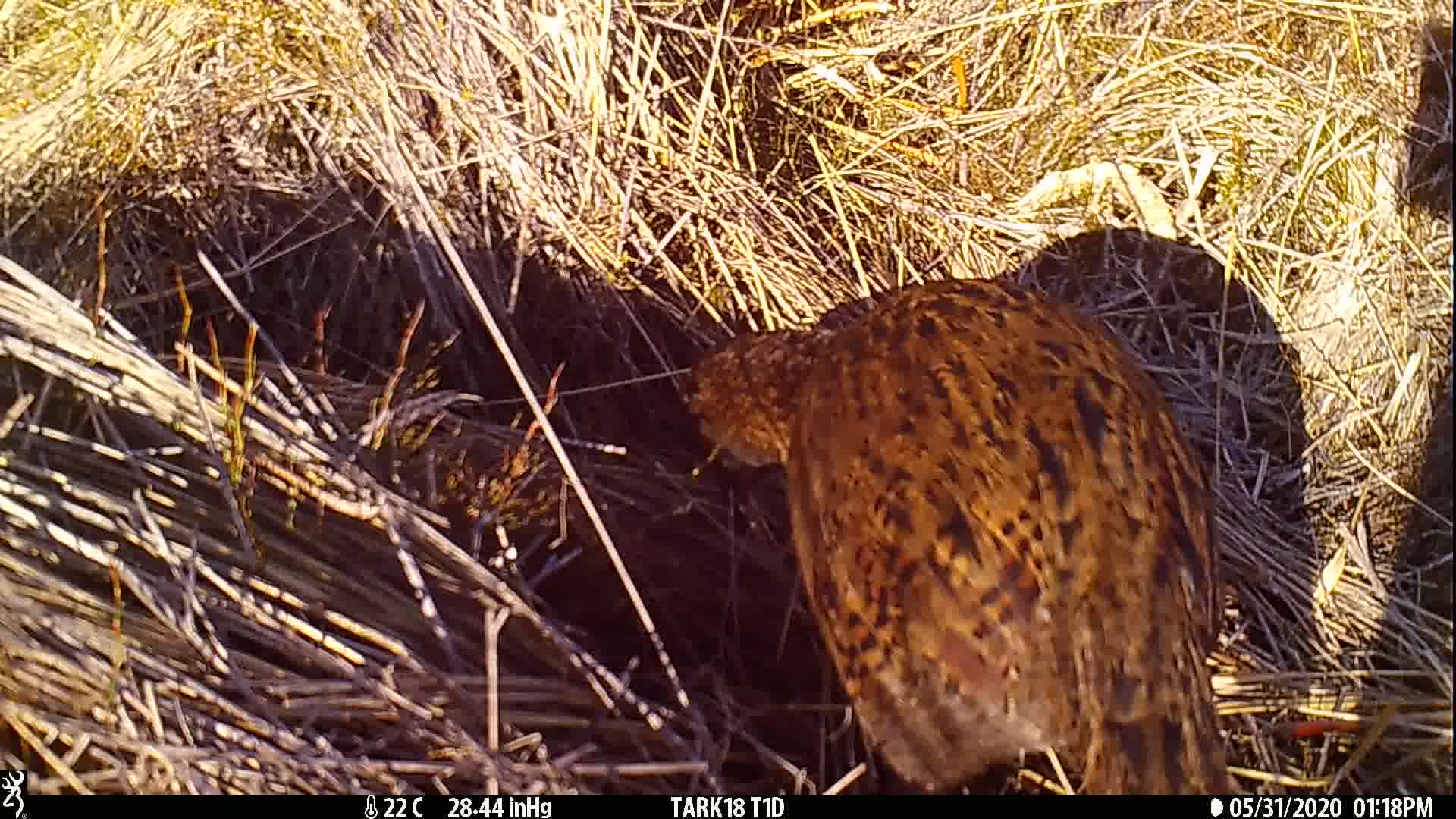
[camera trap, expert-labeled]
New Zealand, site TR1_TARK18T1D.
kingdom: Animalia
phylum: Chordata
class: Aves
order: Gruiformes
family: Rallidae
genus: Gallirallus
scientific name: Gallirallus australis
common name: weka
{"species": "weka (Gallirallus australis)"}